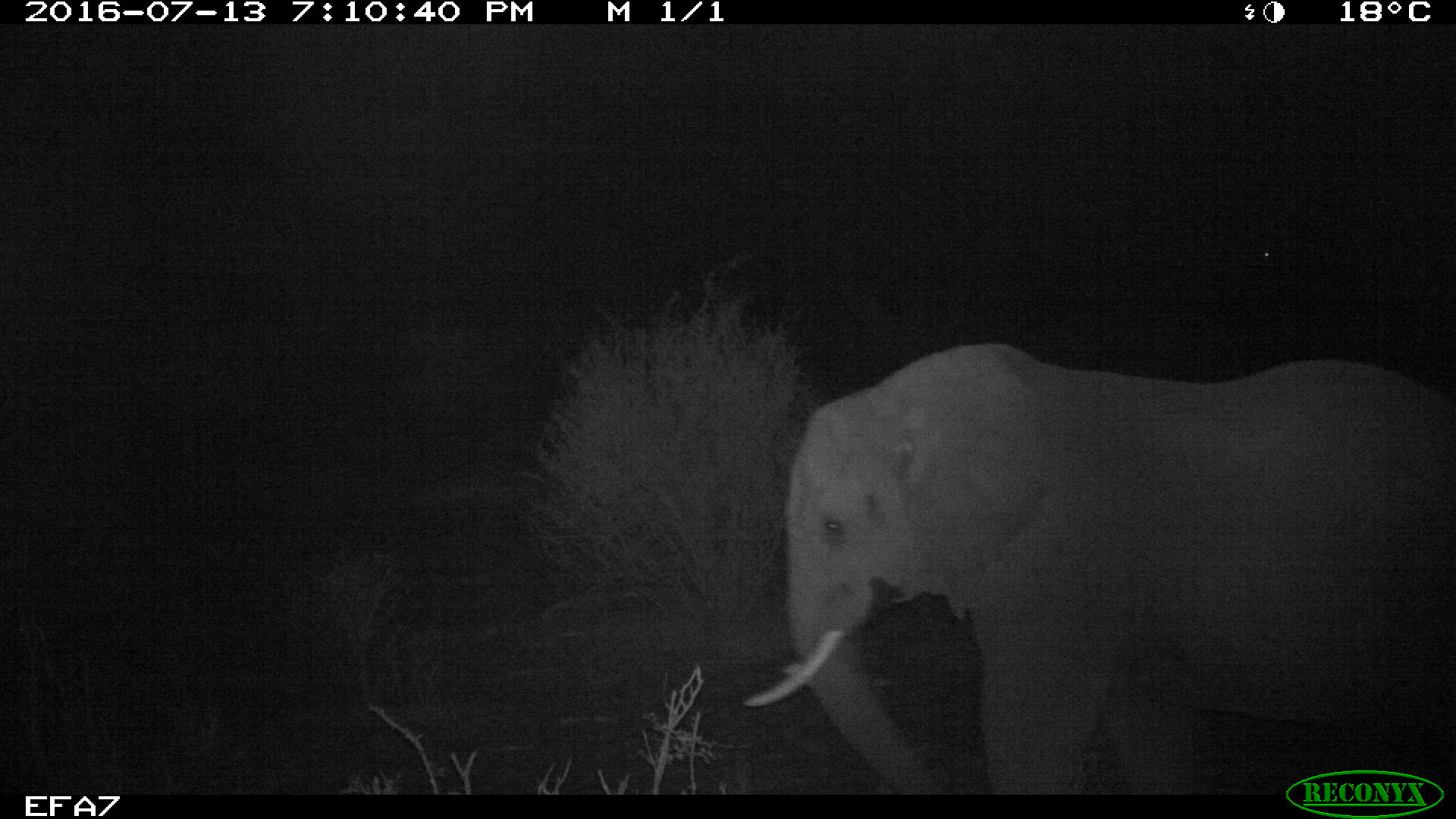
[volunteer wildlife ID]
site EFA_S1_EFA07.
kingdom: Animalia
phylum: Chordata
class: Mammalia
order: Proboscidea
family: Elephantidae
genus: Loxodonta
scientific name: Loxodonta africana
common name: african bush elephant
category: elephant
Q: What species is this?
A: Elephant (african bush elephant) (Loxodonta africana).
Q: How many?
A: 1.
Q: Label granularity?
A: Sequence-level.